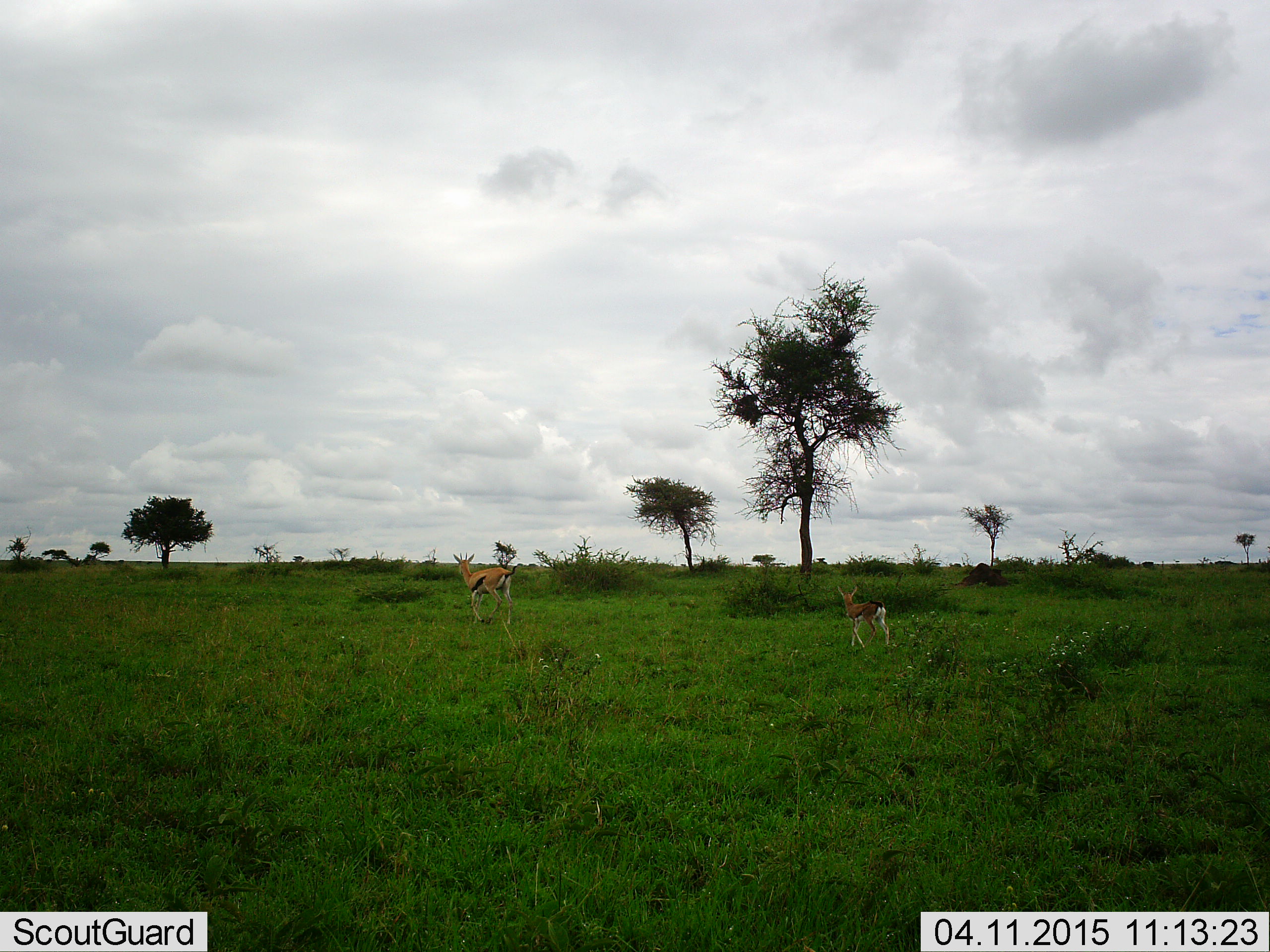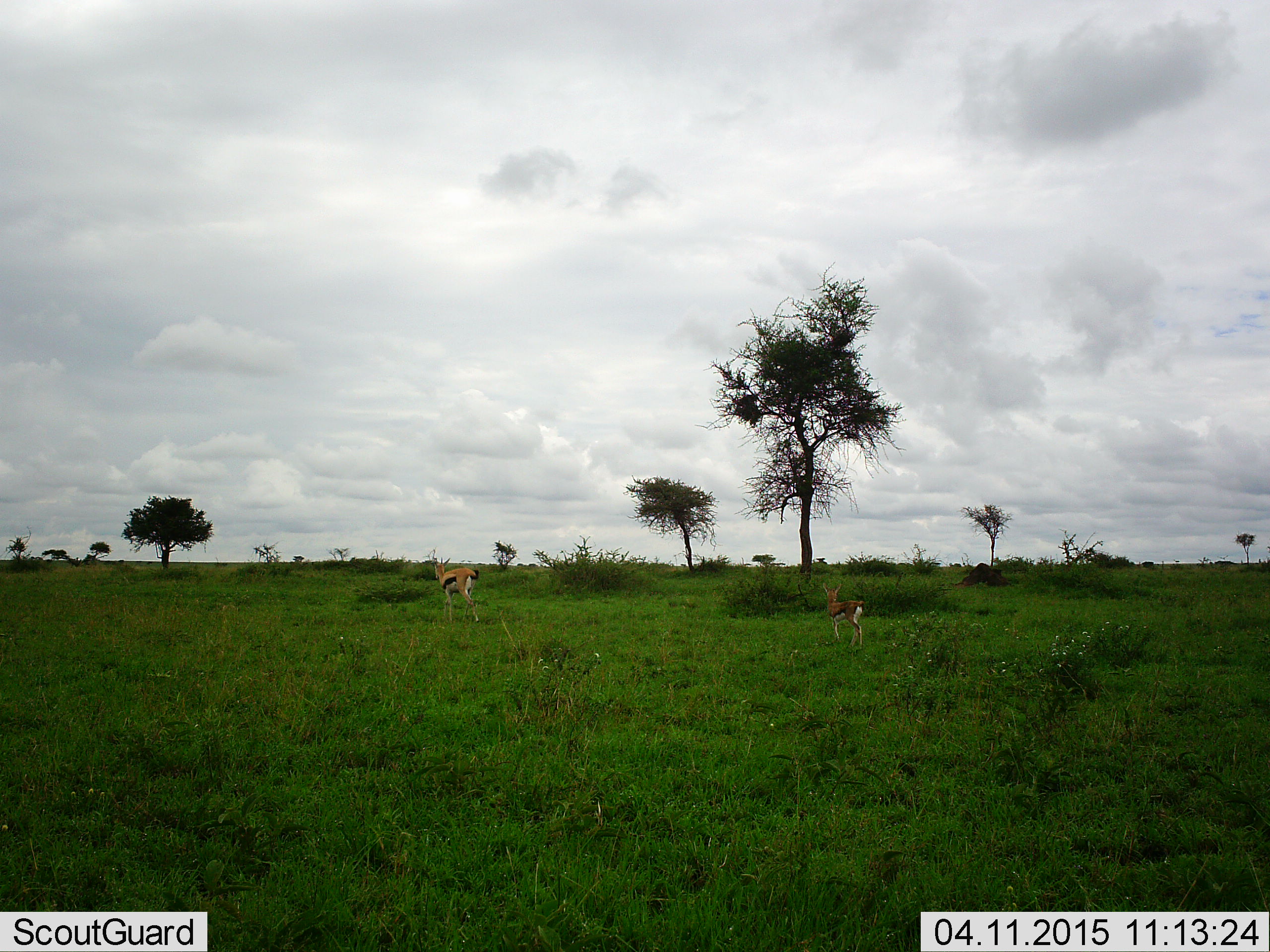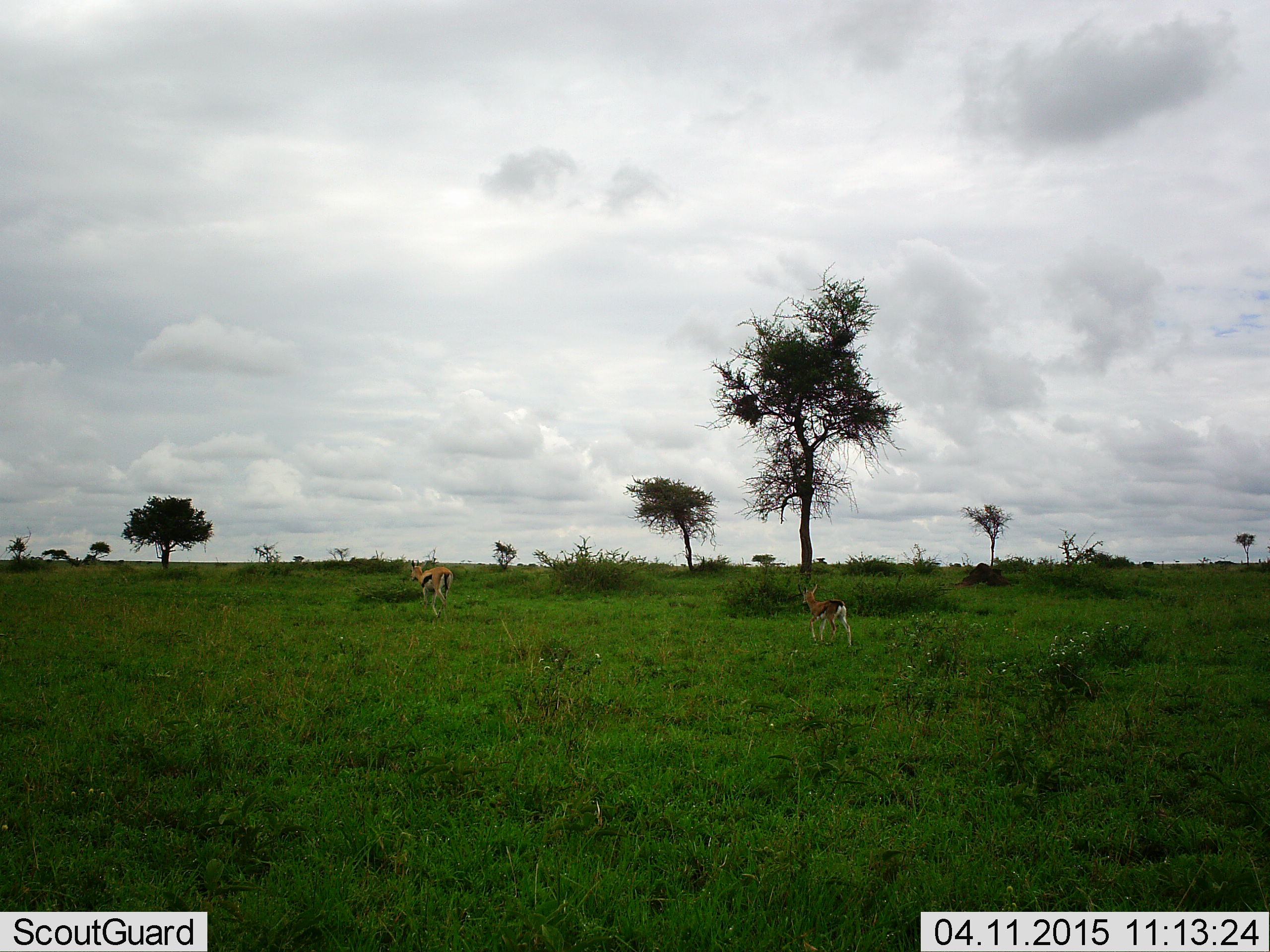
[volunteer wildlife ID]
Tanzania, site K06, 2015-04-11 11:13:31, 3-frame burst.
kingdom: Animalia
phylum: Chordata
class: Mammalia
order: Artiodactyla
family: Bovidae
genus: Eudorcas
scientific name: Eudorcas thomsonii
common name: thomson's gazelle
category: gazellethomsons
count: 2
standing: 20%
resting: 0%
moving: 80%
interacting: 0%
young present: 70%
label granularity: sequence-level